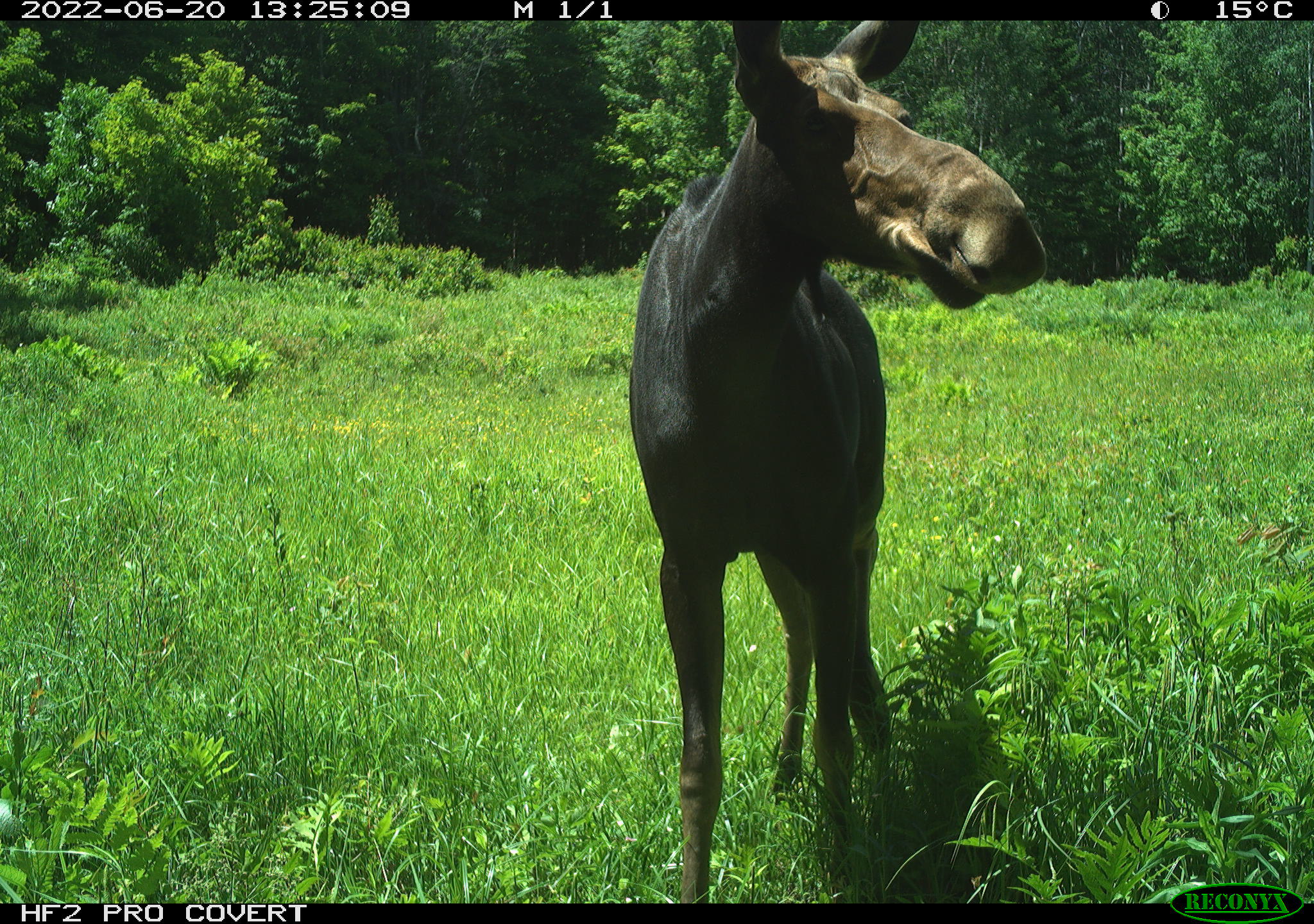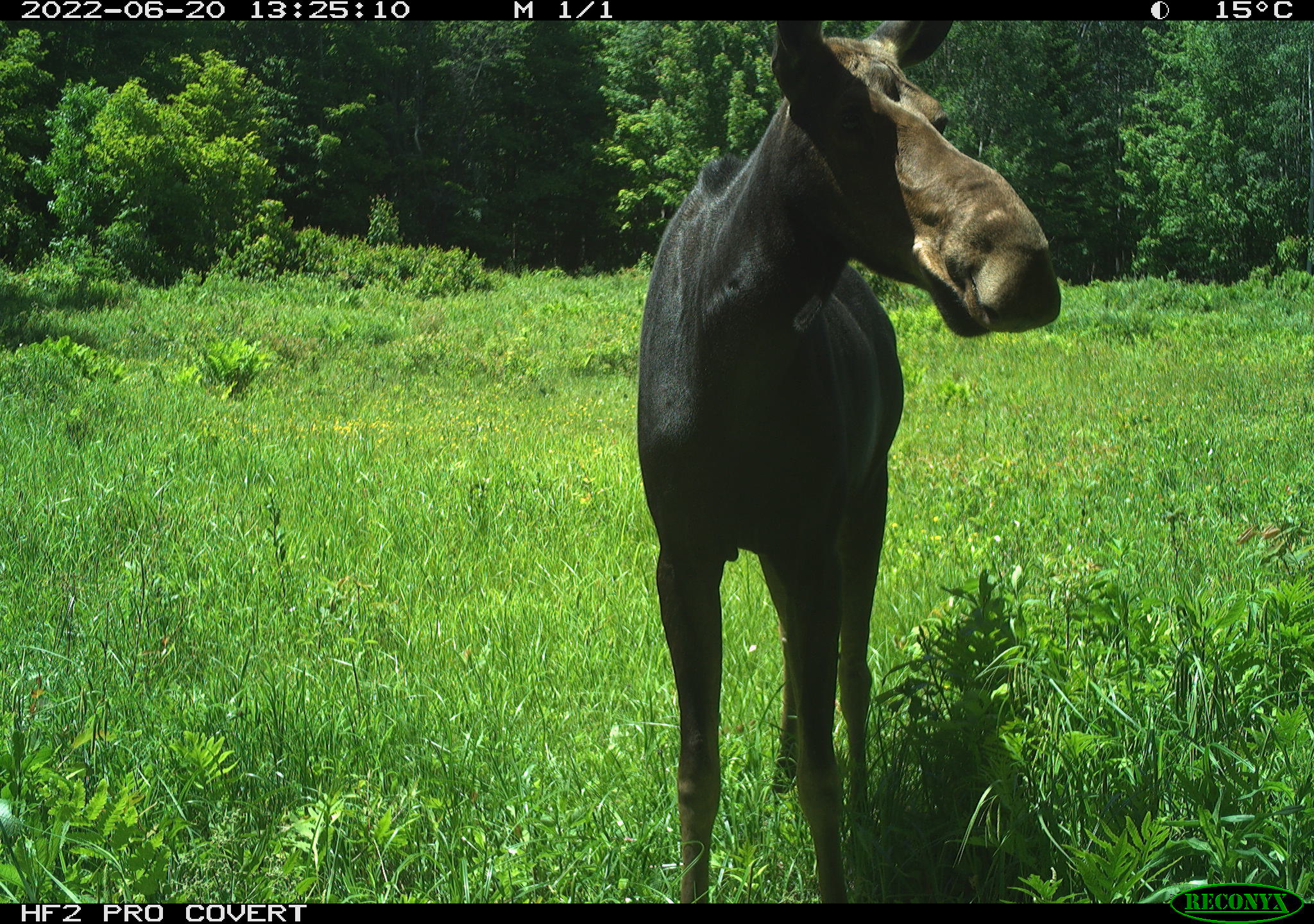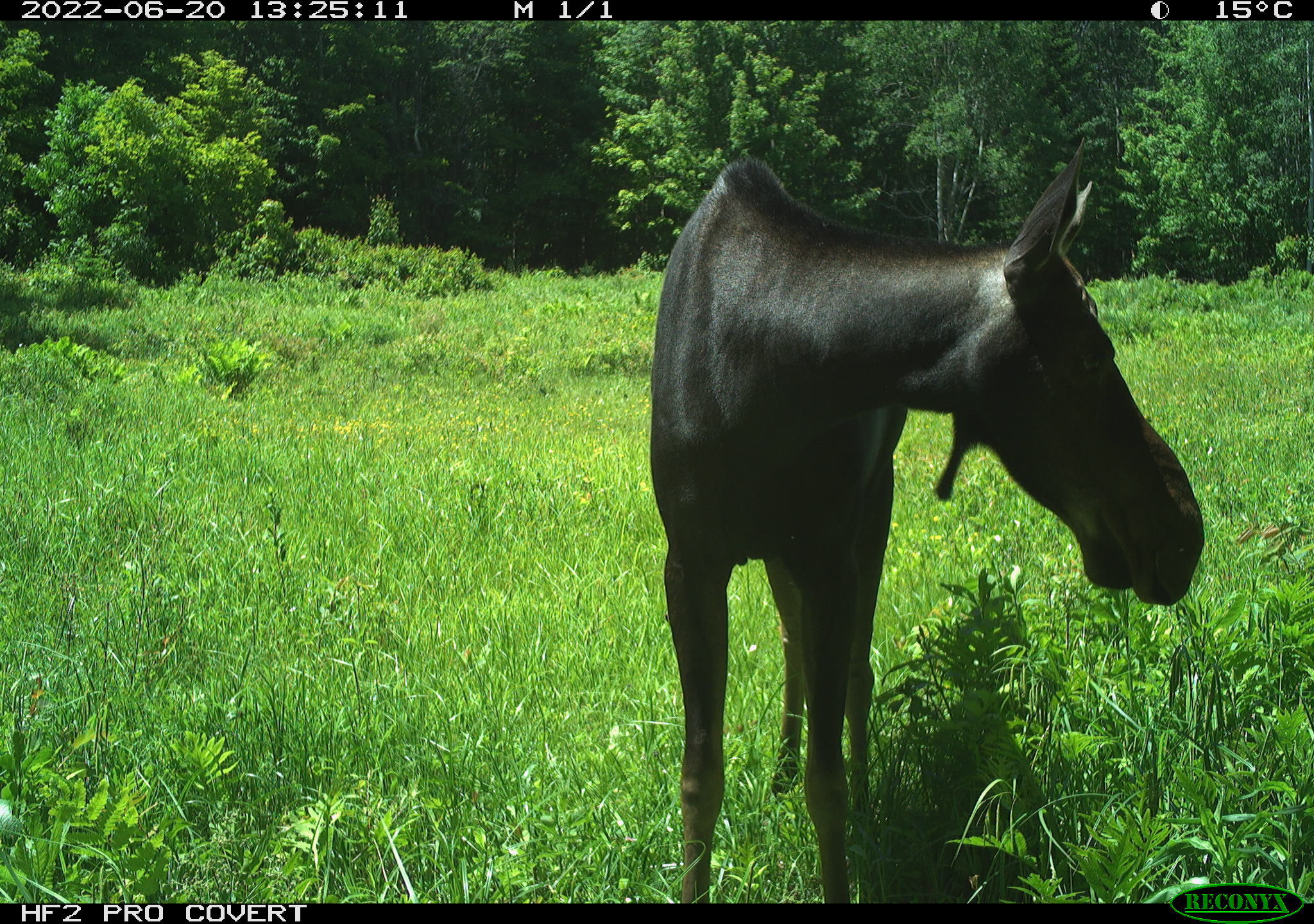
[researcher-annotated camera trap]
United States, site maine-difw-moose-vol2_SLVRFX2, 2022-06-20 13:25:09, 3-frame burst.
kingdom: Animalia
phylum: Chordata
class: Mammalia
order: Artiodactyla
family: Cervidae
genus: Alces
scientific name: Alces alces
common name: moose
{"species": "moose (Alces alces)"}